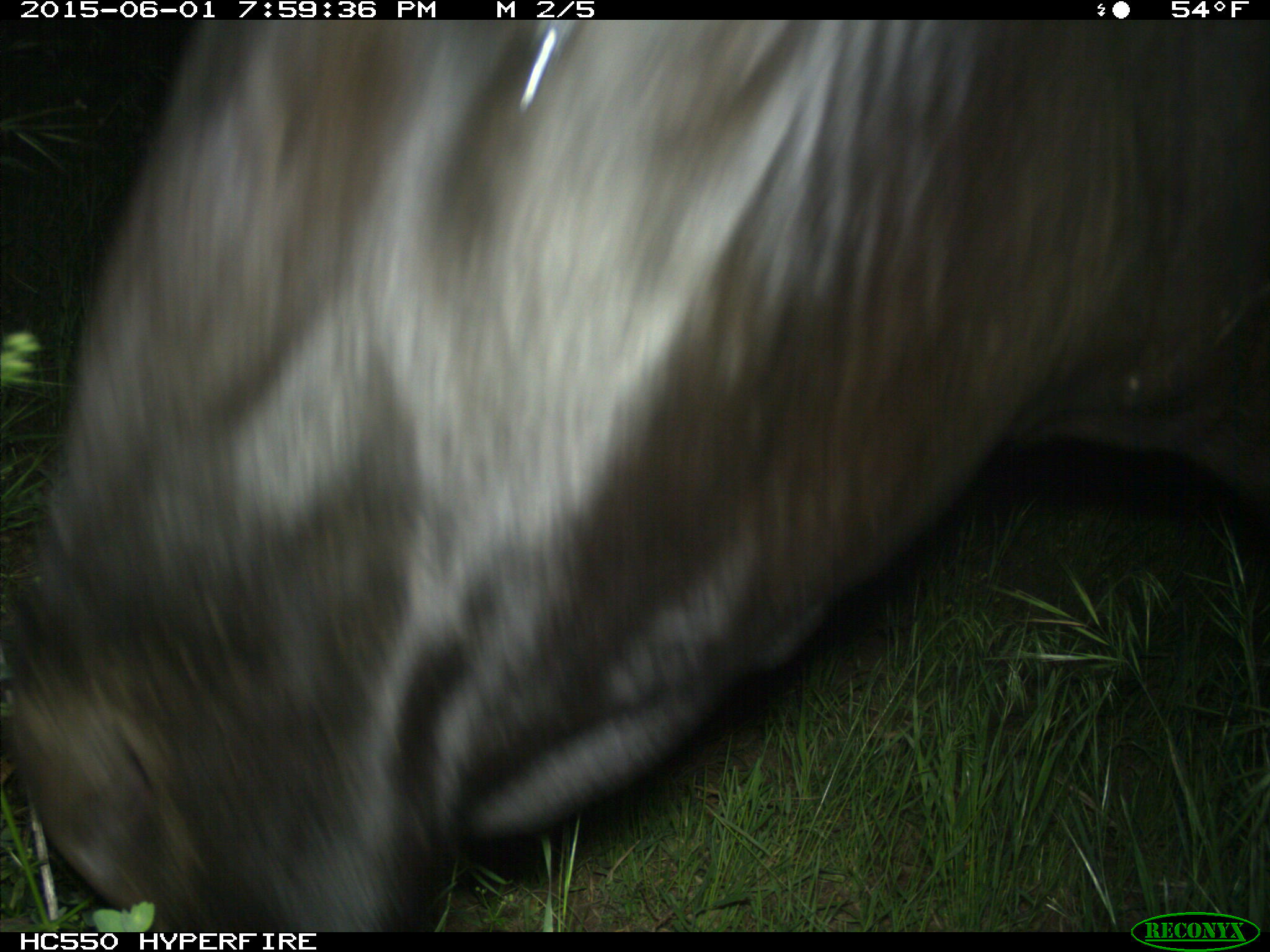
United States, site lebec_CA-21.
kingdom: Animalia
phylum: Chordata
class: Mammalia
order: Artiodactyla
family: Bovidae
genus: Bos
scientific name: Bos taurus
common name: domestic cow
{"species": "Bos taurus (domestic cow)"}